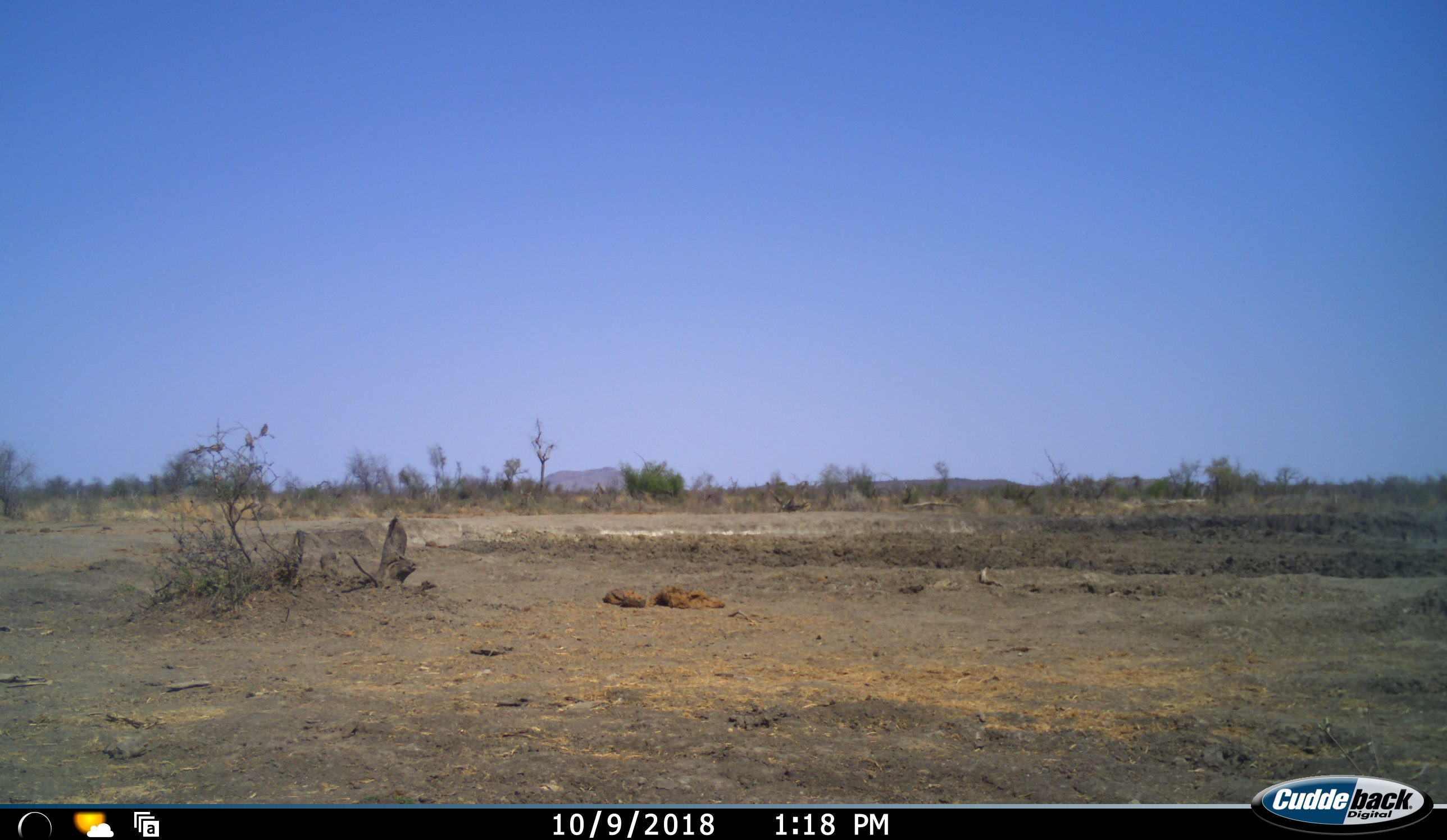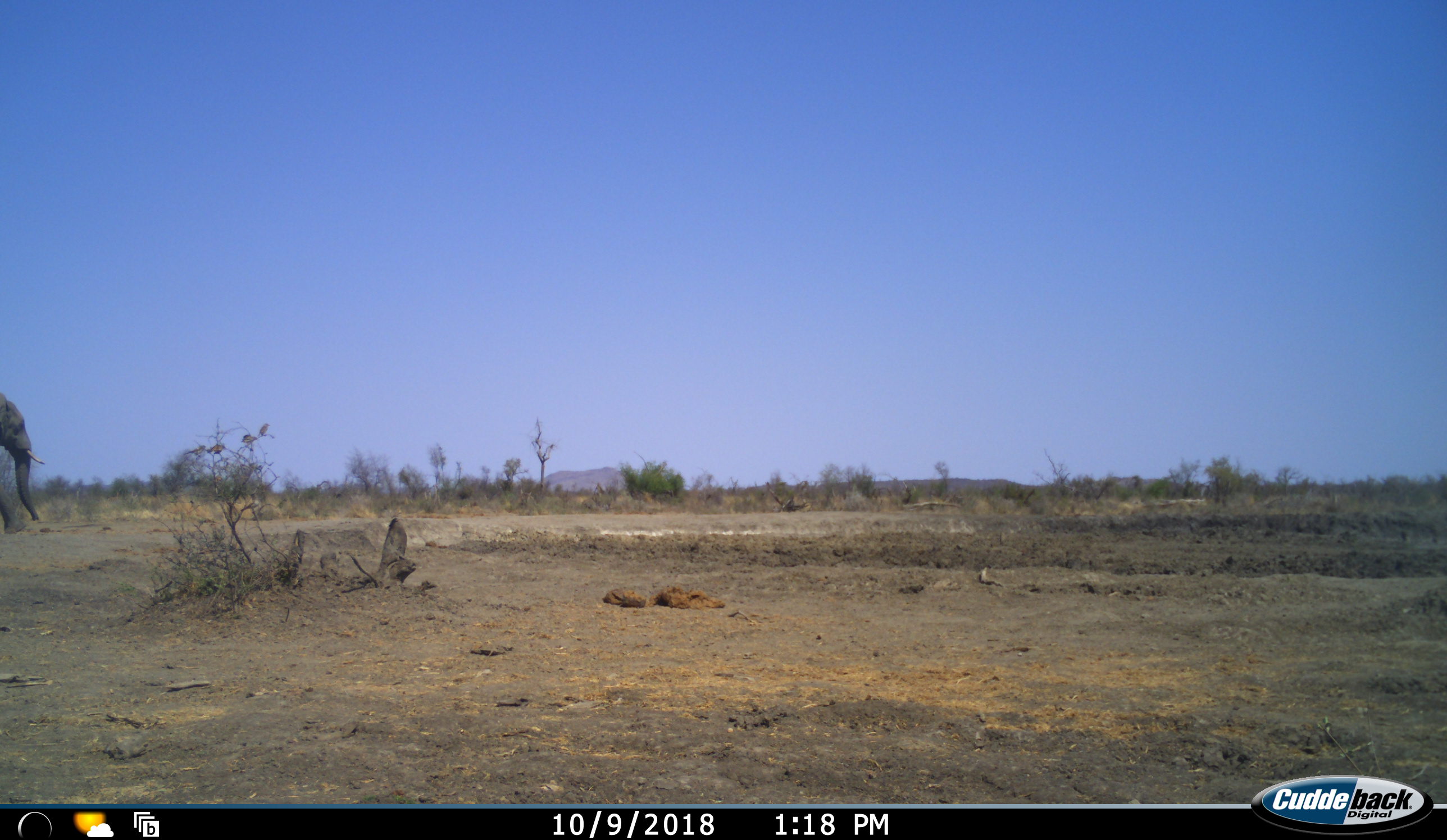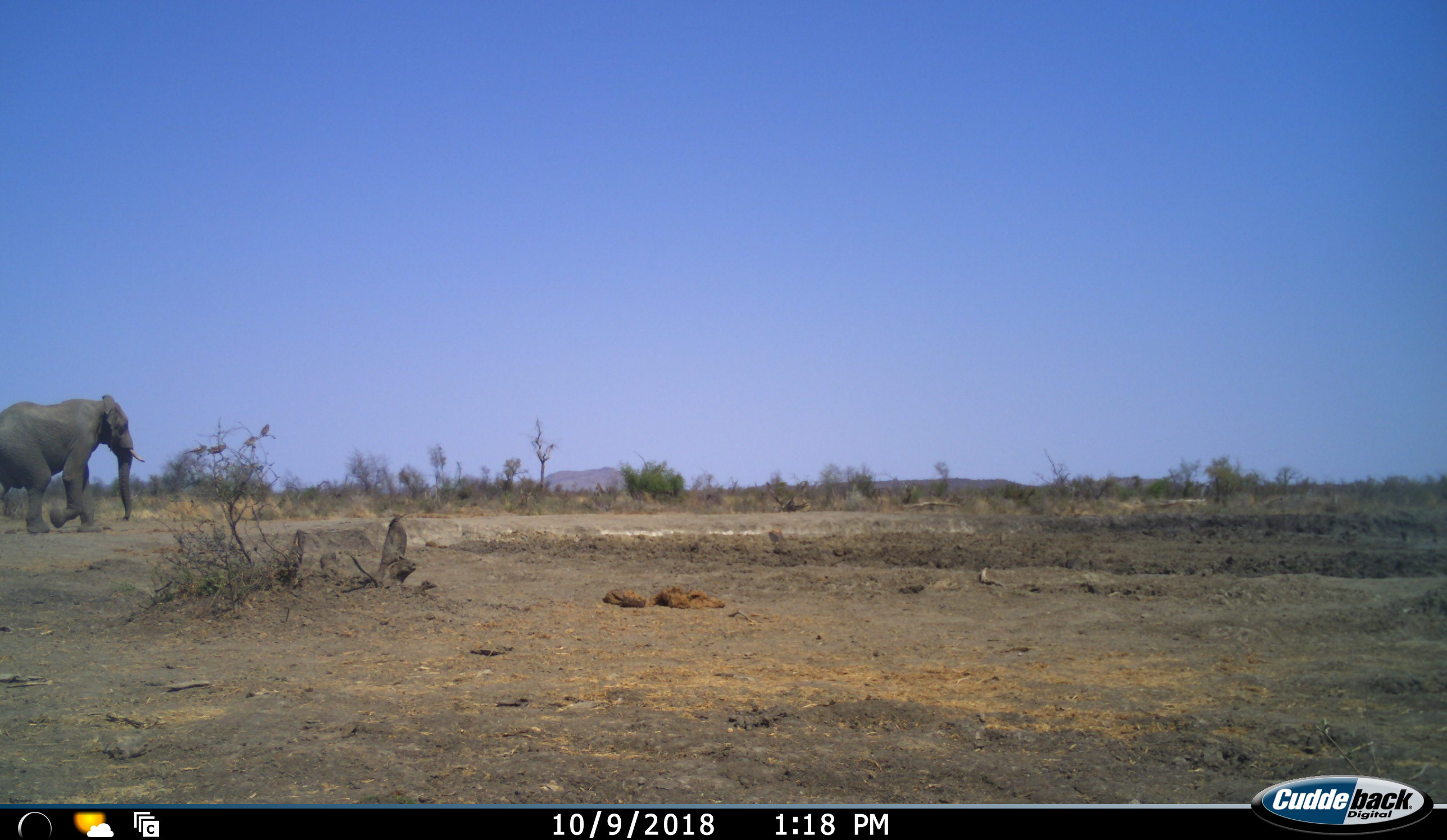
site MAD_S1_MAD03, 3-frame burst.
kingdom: Animalia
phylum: Chordata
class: Mammalia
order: Proboscidea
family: Elephantidae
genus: Loxodonta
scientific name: Loxodonta africana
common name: african bush elephant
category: elephant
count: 1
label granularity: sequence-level